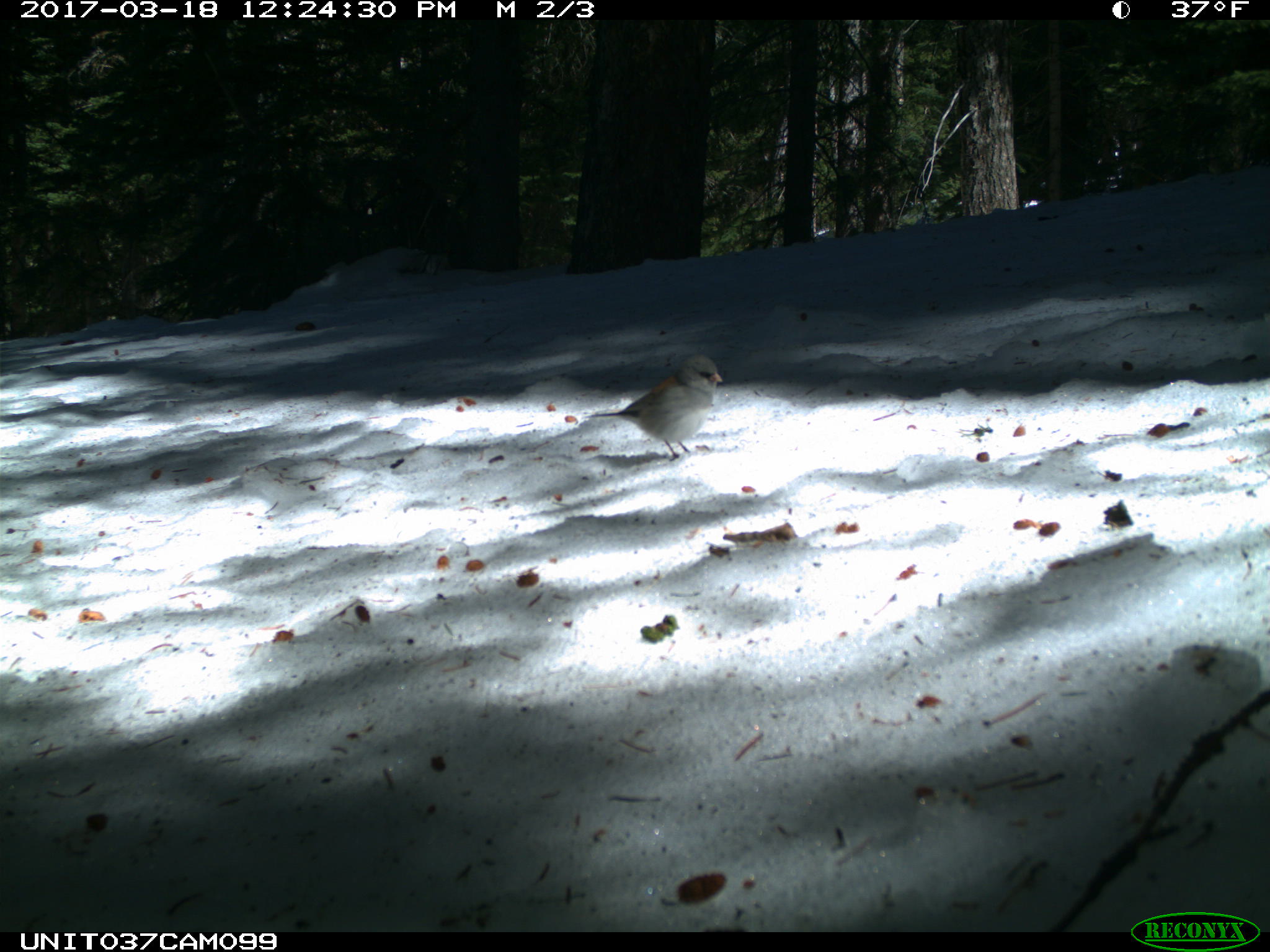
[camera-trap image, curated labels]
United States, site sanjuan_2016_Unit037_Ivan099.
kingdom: Animalia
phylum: Chordata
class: Aves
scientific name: Aves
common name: birds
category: unidentified bird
Unidentified bird (birds) (Aves).